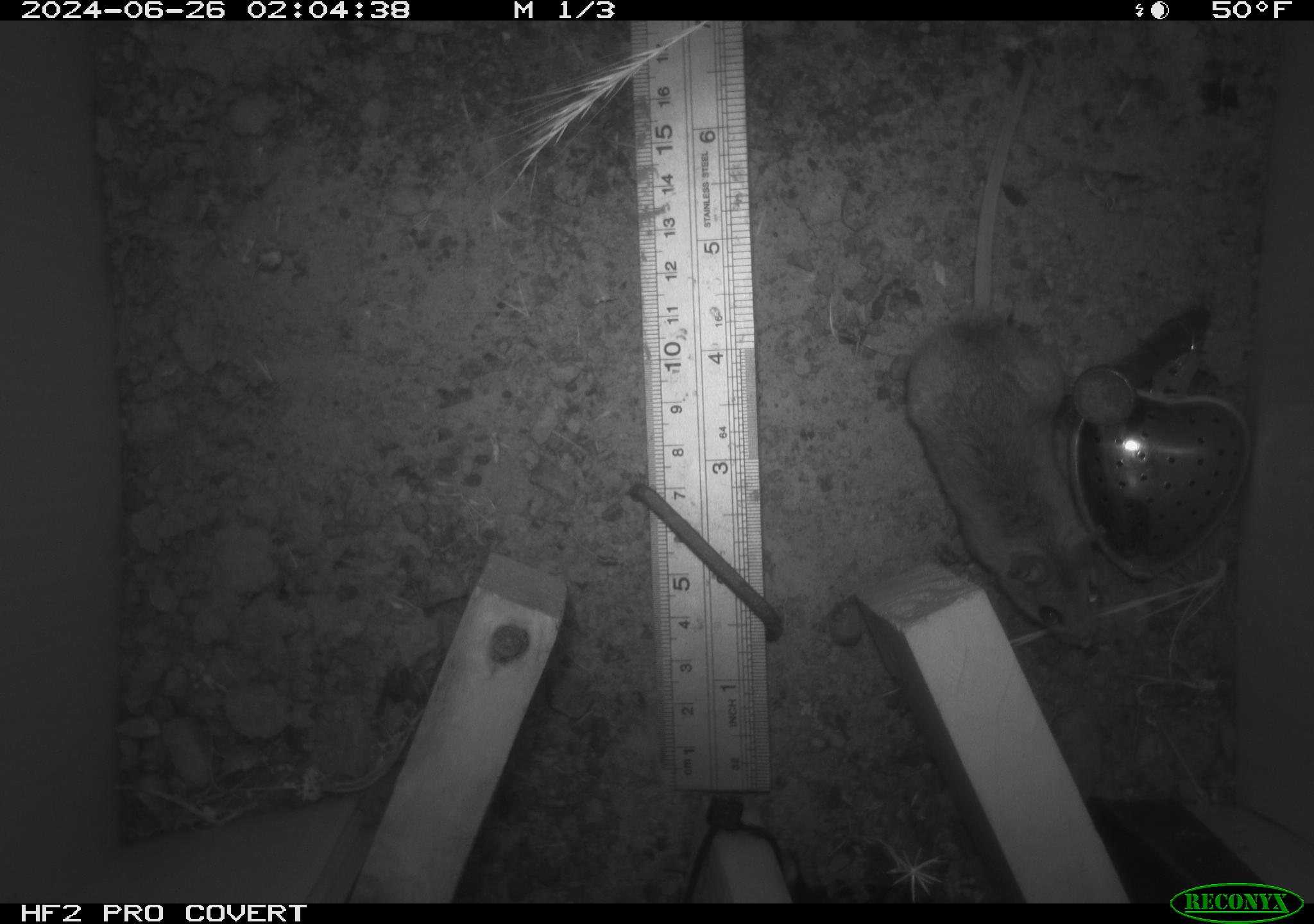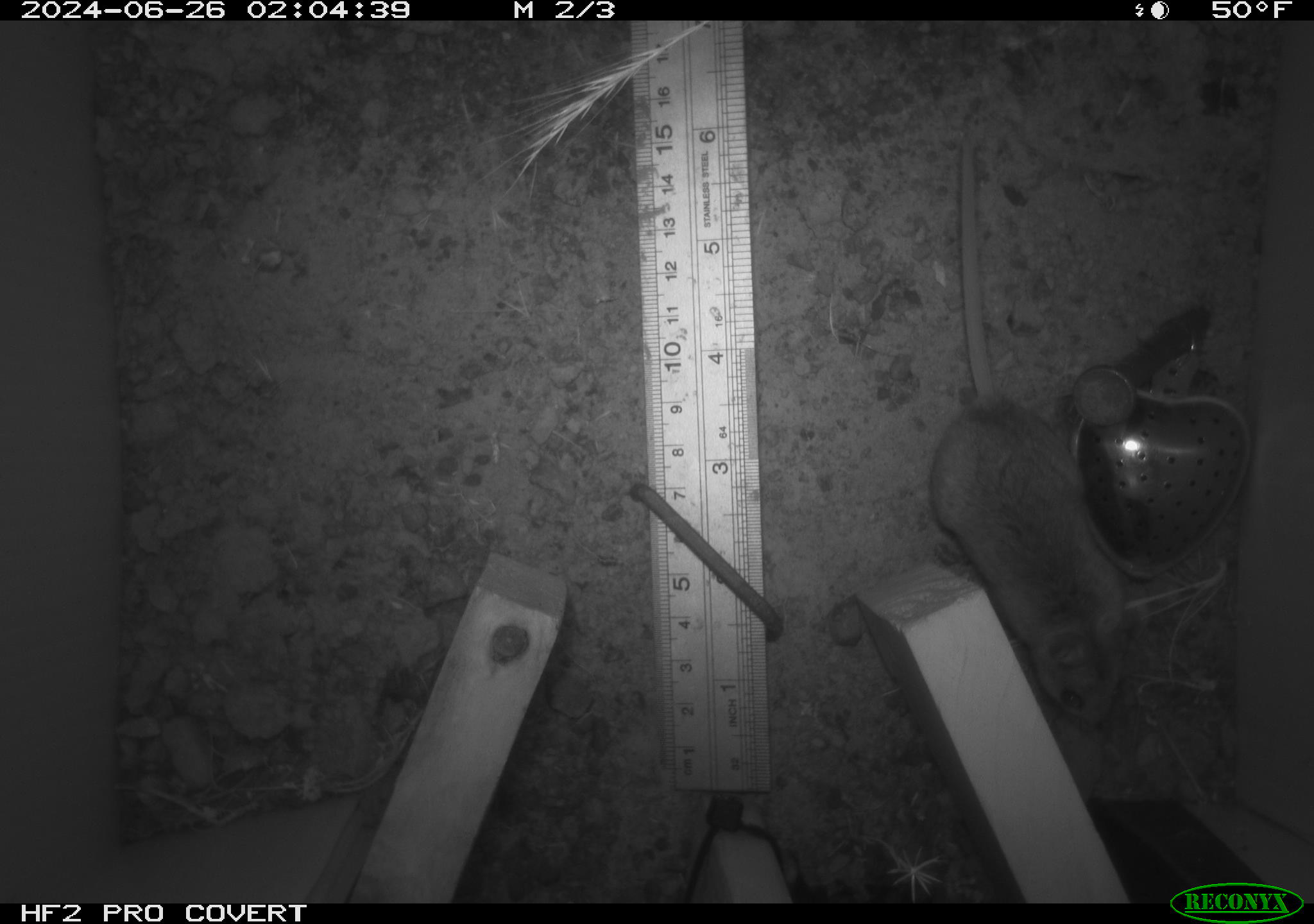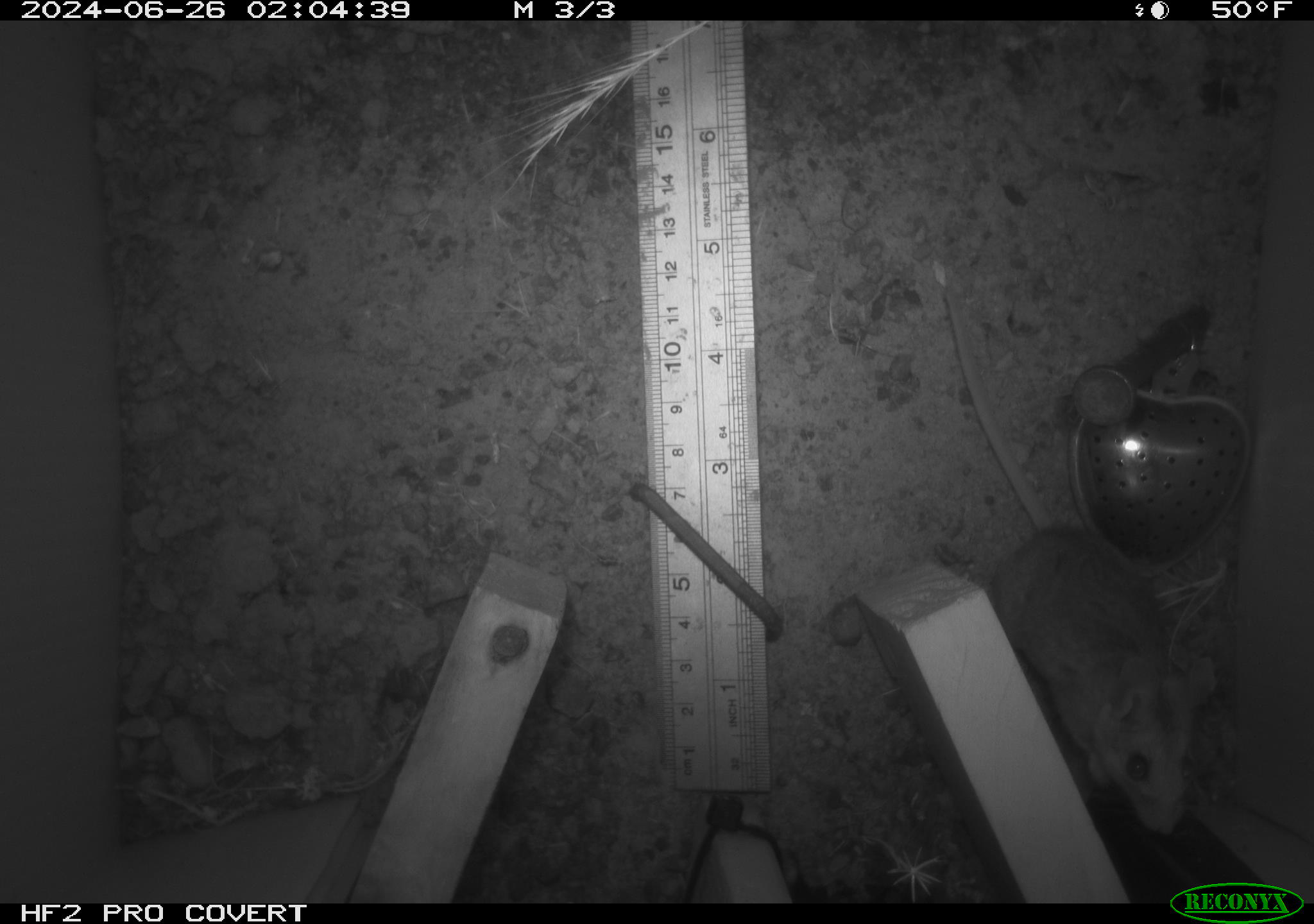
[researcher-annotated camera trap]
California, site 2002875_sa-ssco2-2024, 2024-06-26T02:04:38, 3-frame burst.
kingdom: Animalia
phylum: Chordata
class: Mammalia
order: Rodentia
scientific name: Rodentia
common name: mouse species